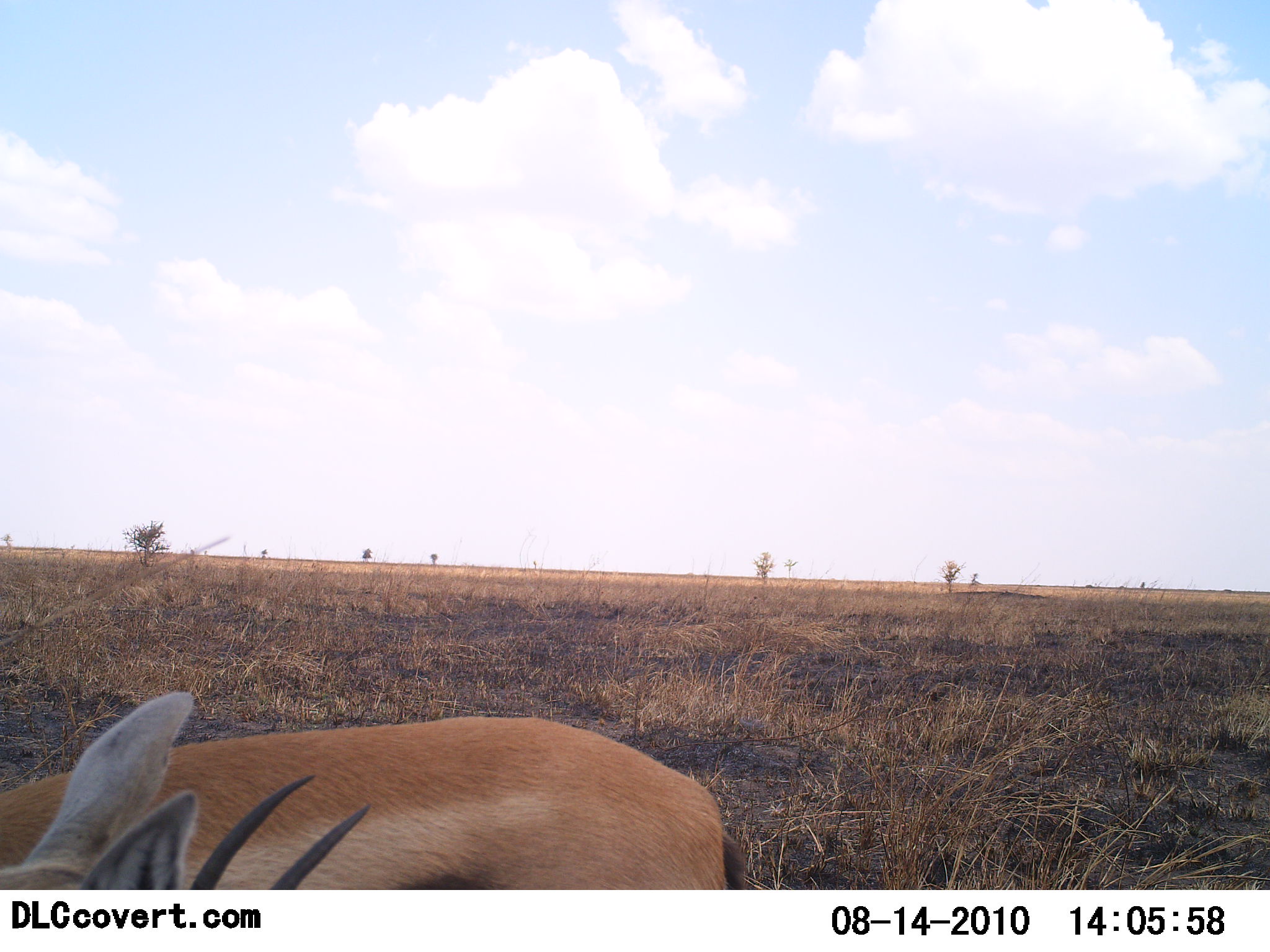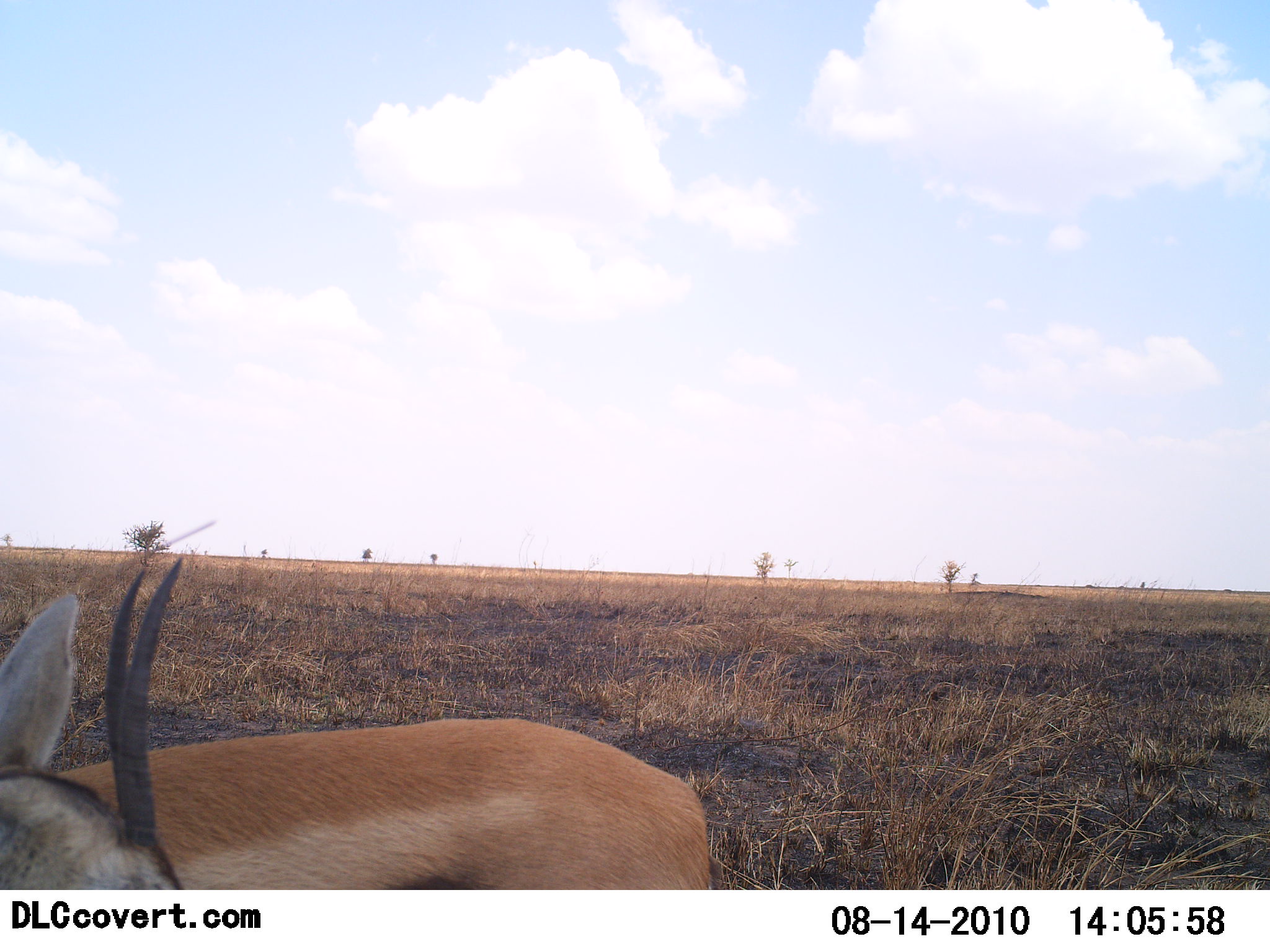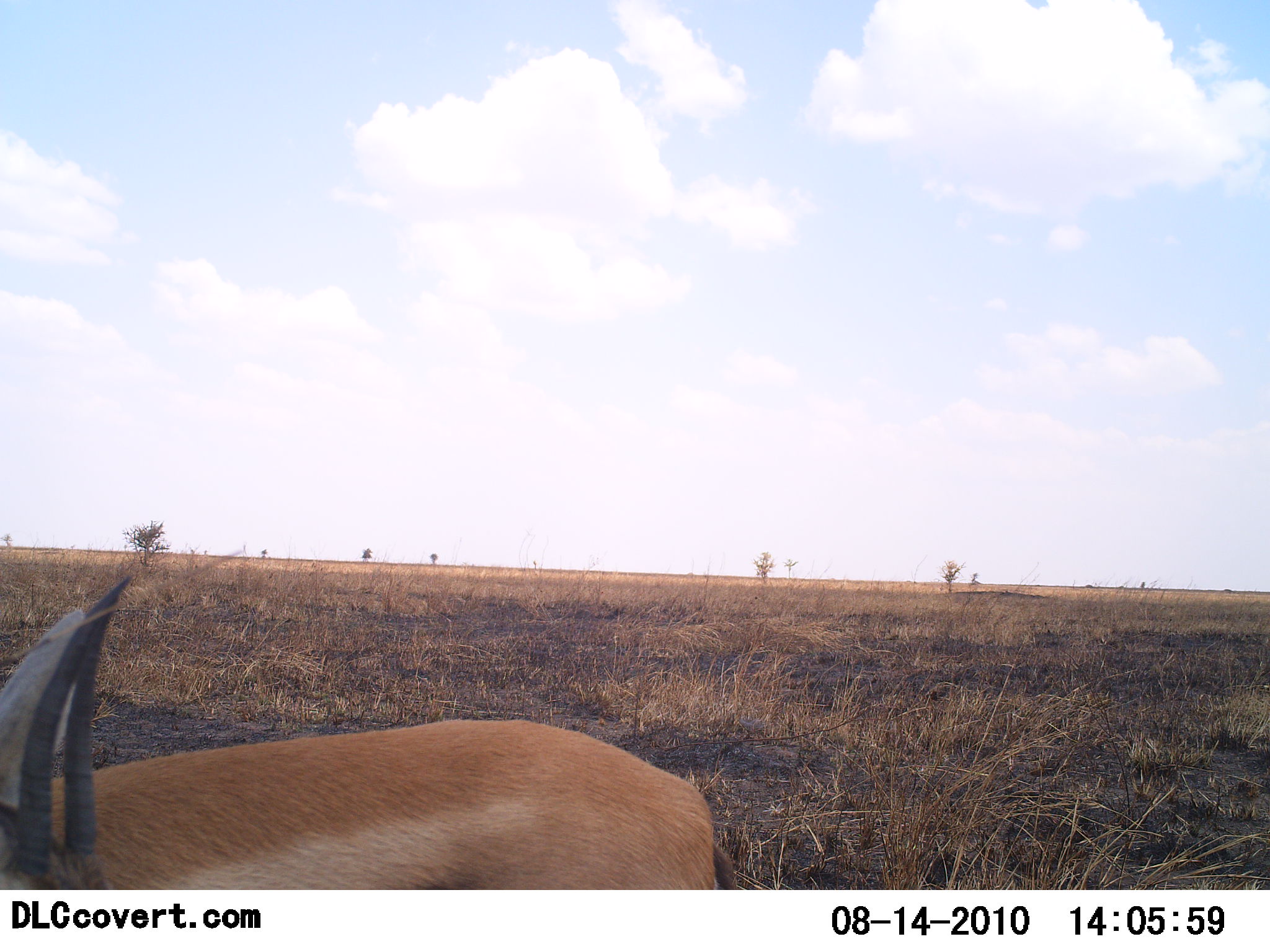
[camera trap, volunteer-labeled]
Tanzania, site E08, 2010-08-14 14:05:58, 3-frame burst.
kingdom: Animalia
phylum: Chordata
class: Mammalia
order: Artiodactyla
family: Bovidae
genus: Eudorcas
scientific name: Eudorcas thomsonii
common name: thomson's gazelle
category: gazellethomsons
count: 1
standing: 100%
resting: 0%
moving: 0%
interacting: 0%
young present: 0%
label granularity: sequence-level